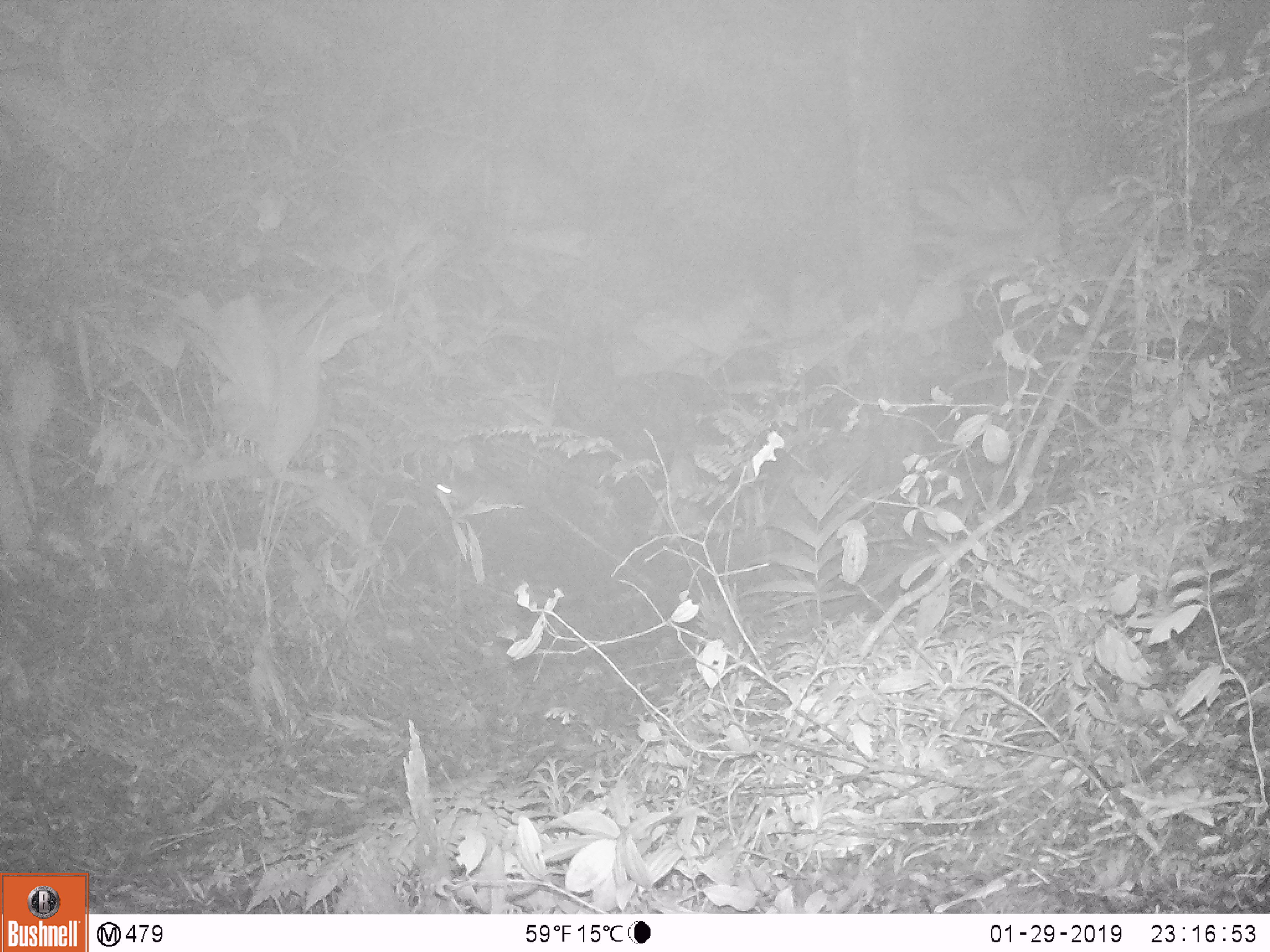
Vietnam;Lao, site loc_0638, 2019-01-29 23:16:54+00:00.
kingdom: Animalia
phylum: Chordata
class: Mammalia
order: Rodentia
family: Muridae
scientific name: Muridae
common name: old-world mice and rats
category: unidentified murid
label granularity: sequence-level